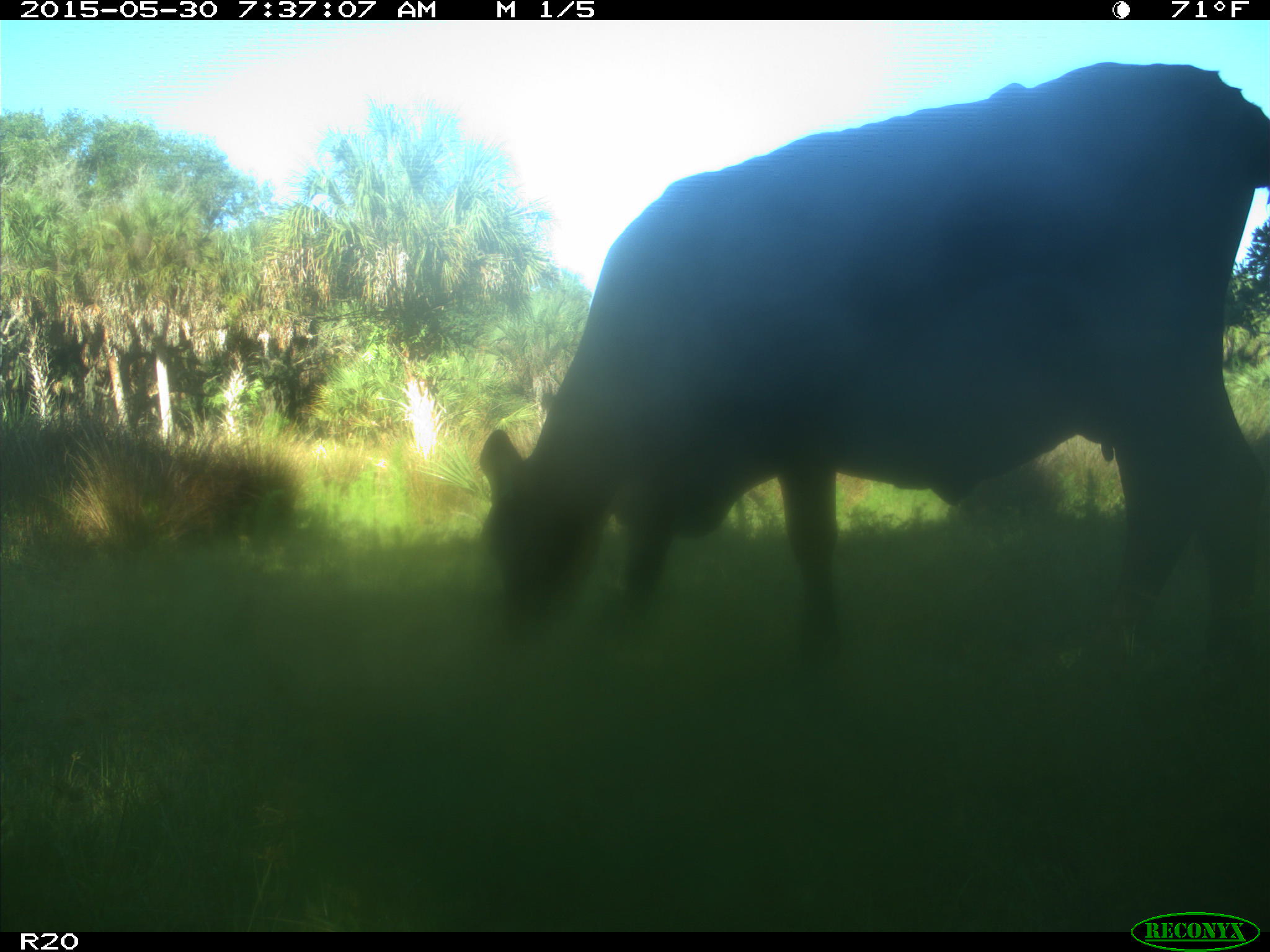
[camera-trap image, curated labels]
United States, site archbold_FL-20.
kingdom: Animalia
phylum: Chordata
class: Mammalia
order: Artiodactyla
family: Bovidae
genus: Bos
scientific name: Bos taurus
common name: domestic cow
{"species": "Bos taurus (domestic cow)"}